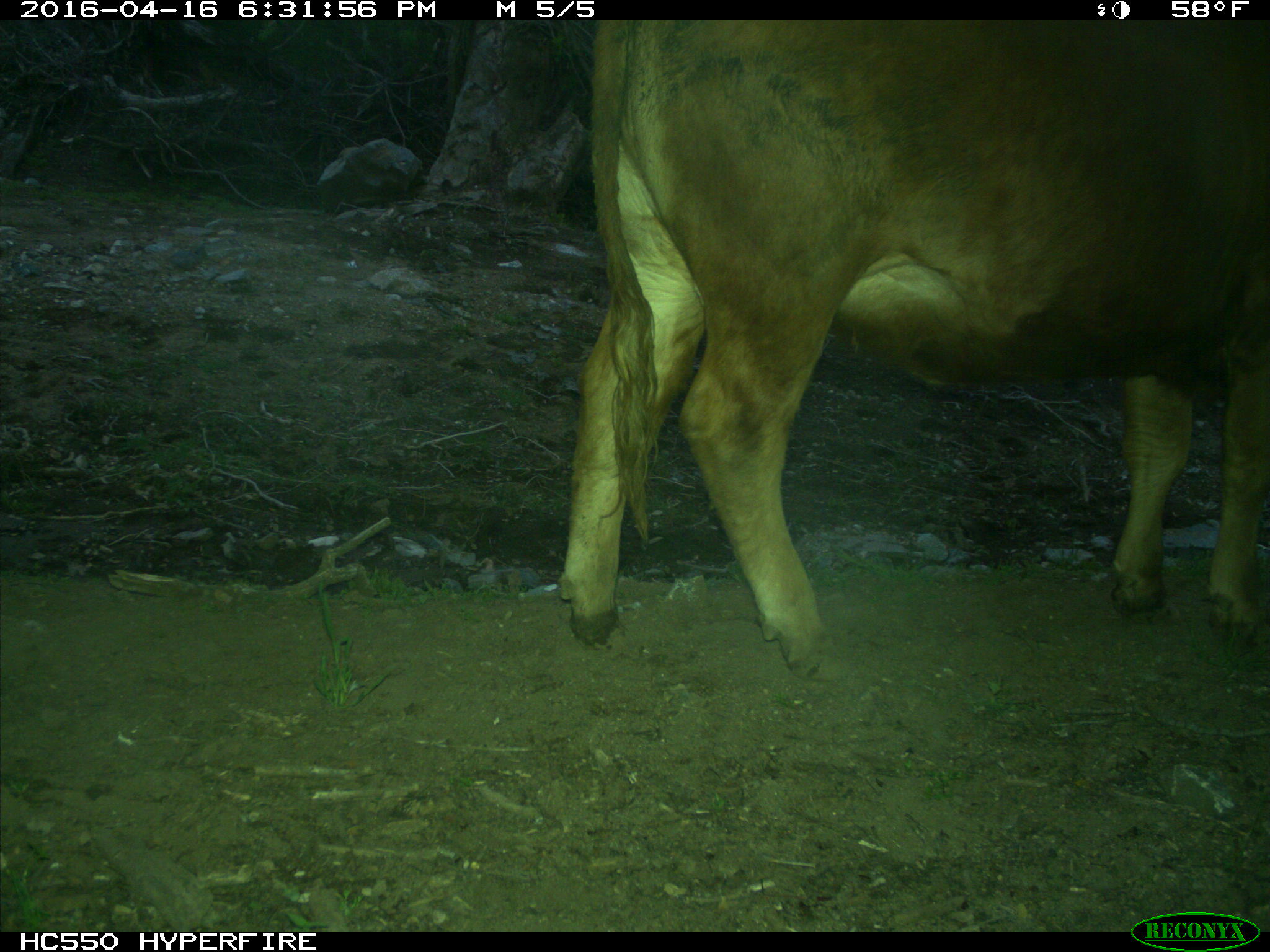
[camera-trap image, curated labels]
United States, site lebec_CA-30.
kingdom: Animalia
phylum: Chordata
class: Mammalia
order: Artiodactyla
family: Bovidae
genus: Bos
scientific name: Bos taurus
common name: domestic cow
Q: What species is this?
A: Bos taurus (domestic cow).